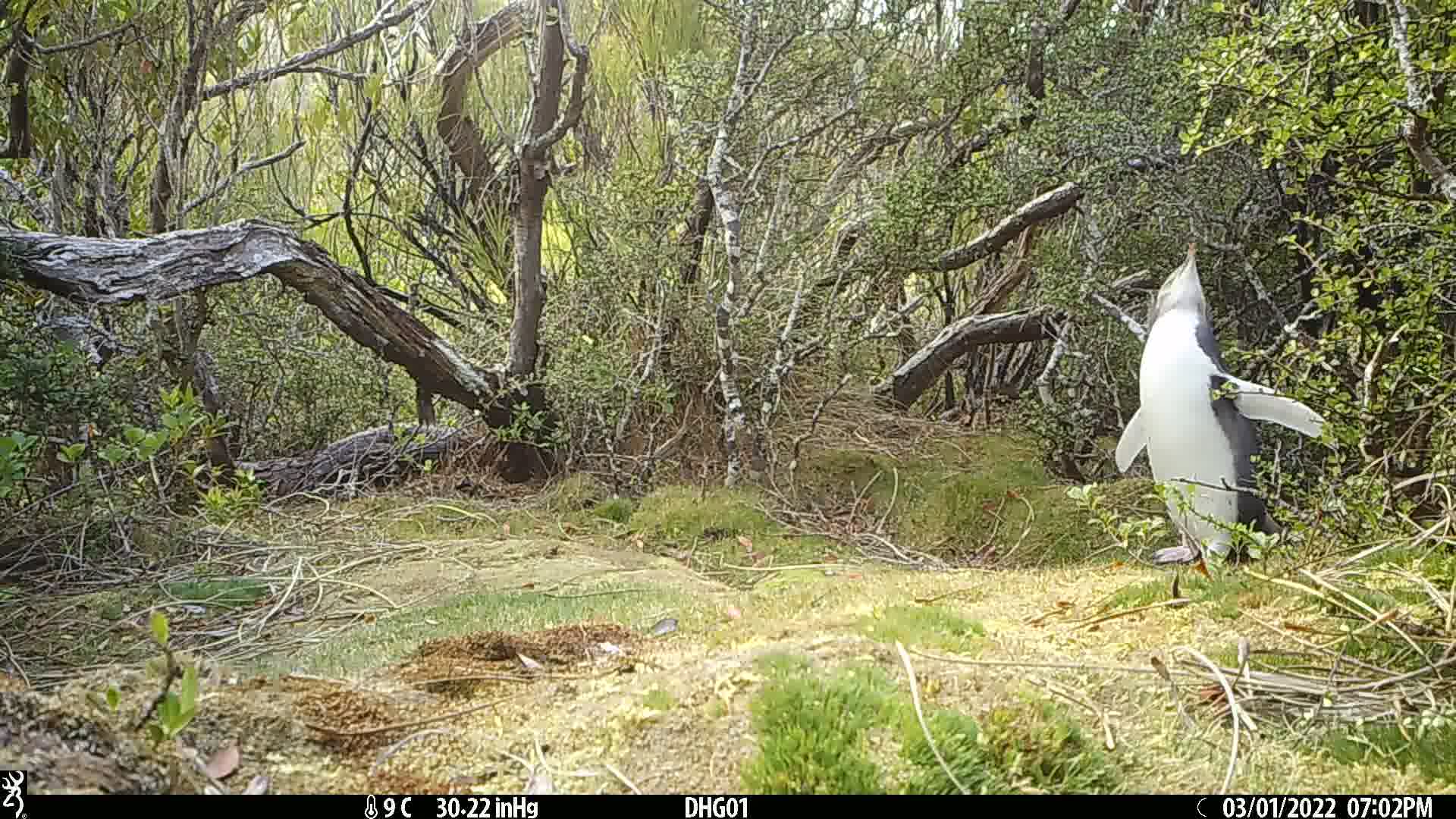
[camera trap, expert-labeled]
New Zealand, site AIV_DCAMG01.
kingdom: Animalia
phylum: Chordata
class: Aves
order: Sphenisciformes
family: Spheniscidae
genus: Megadyptes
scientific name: Megadyptes antipodes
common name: yellow-eyed penguin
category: yellow eyed penguin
Yellow eyed penguin (yellow-eyed penguin) (Megadyptes antipodes).